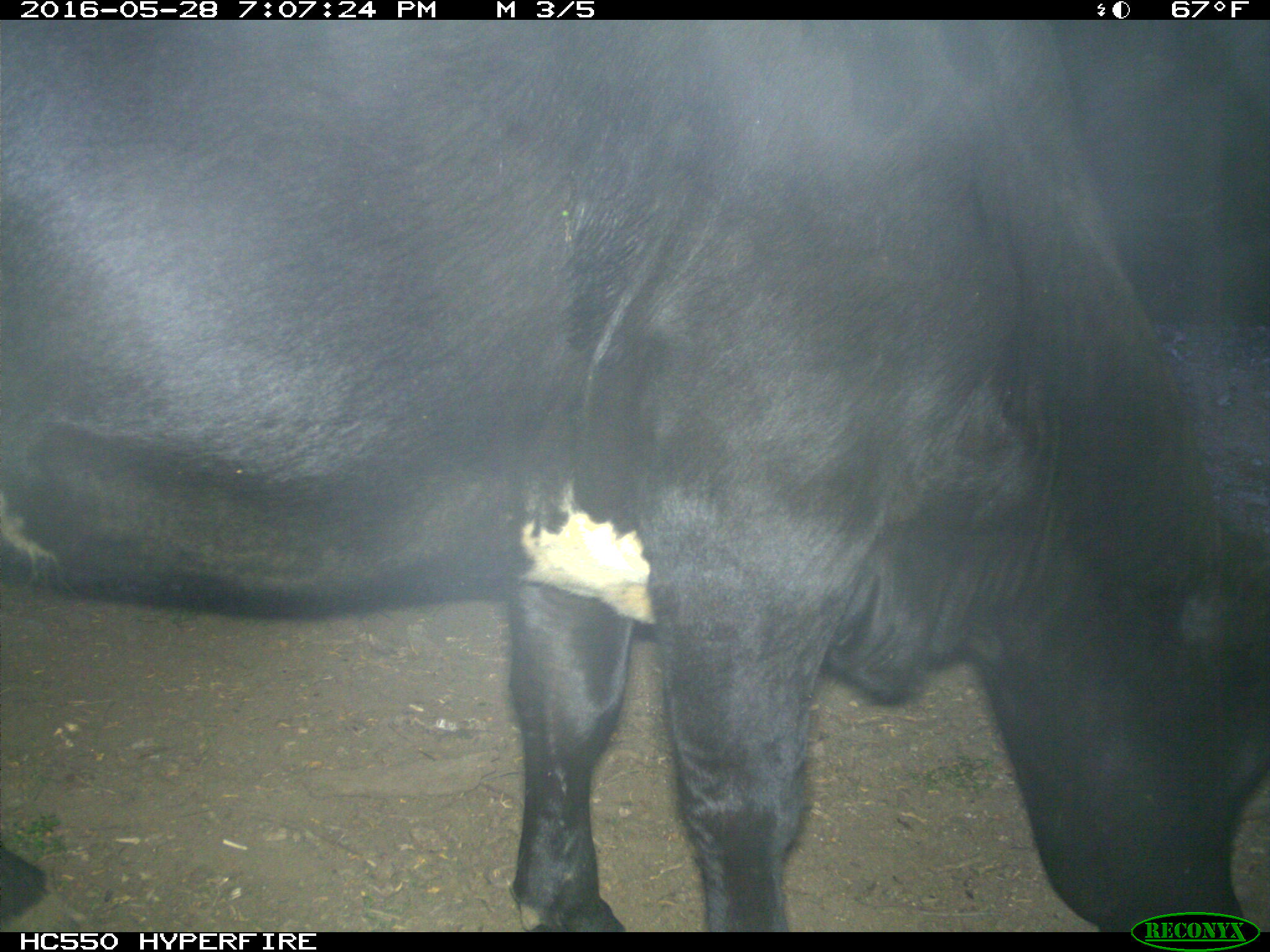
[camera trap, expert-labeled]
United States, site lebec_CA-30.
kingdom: Animalia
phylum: Chordata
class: Mammalia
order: Artiodactyla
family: Bovidae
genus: Bos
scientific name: Bos taurus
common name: domestic cow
Bos taurus (domestic cow).